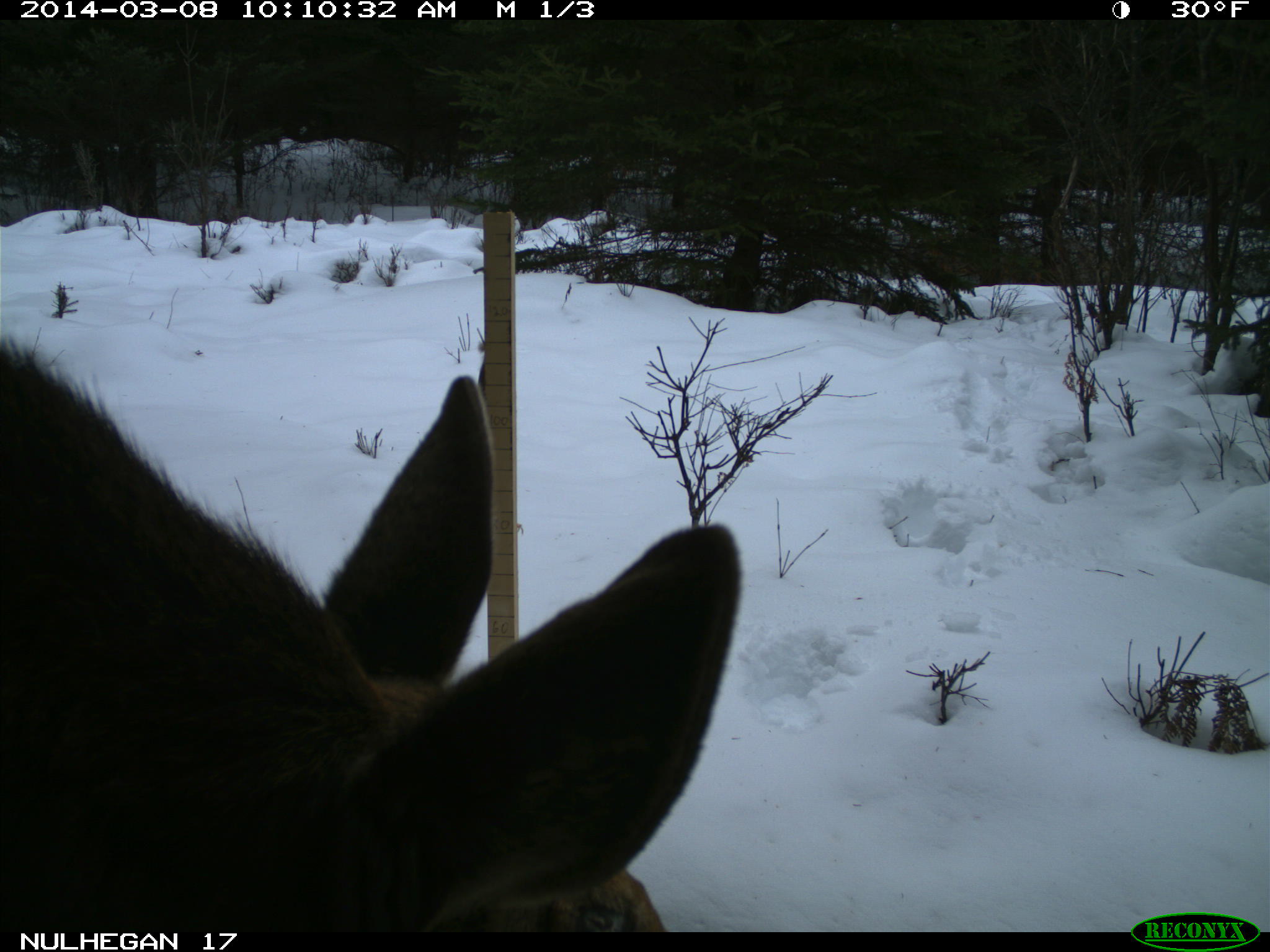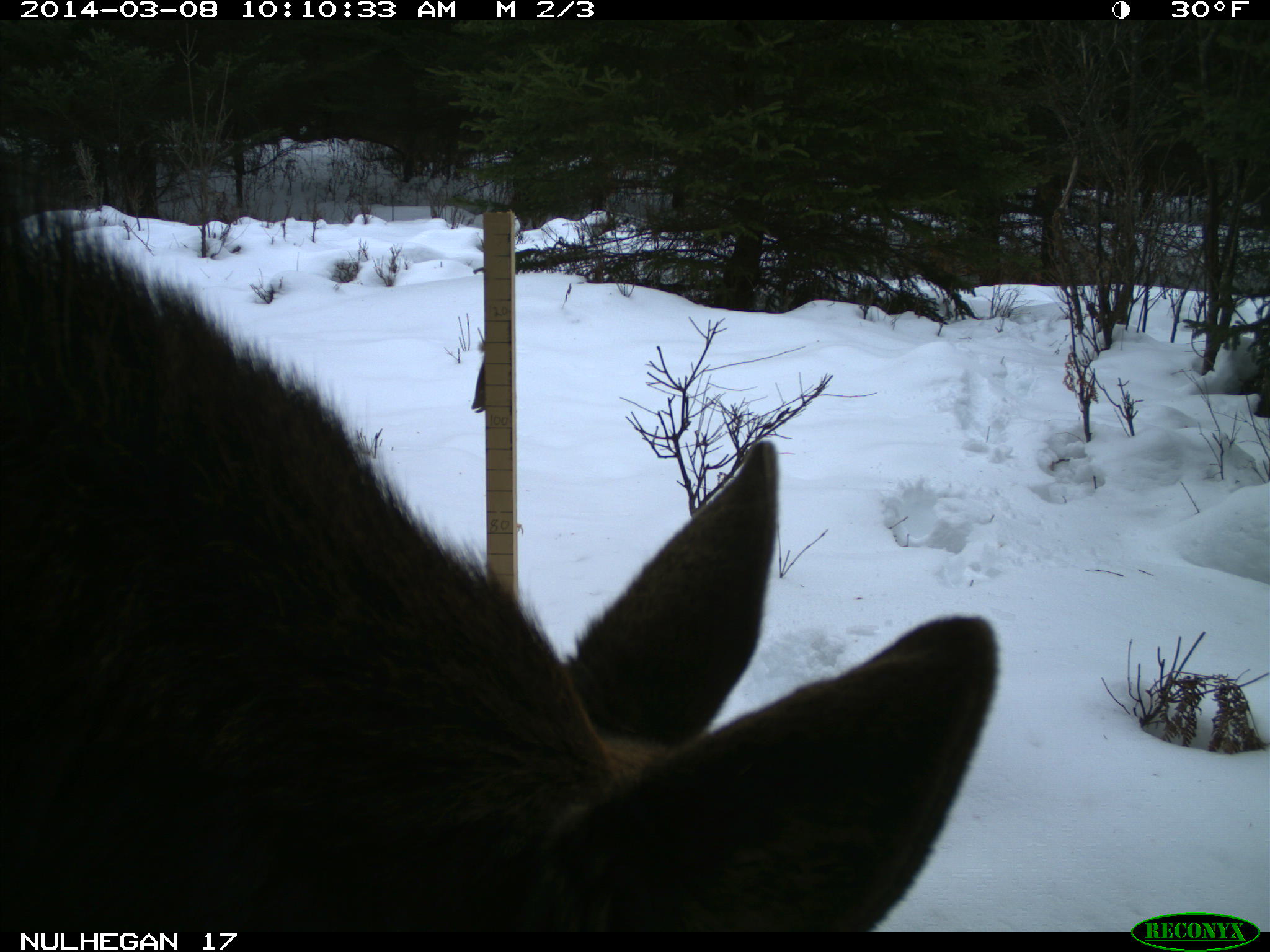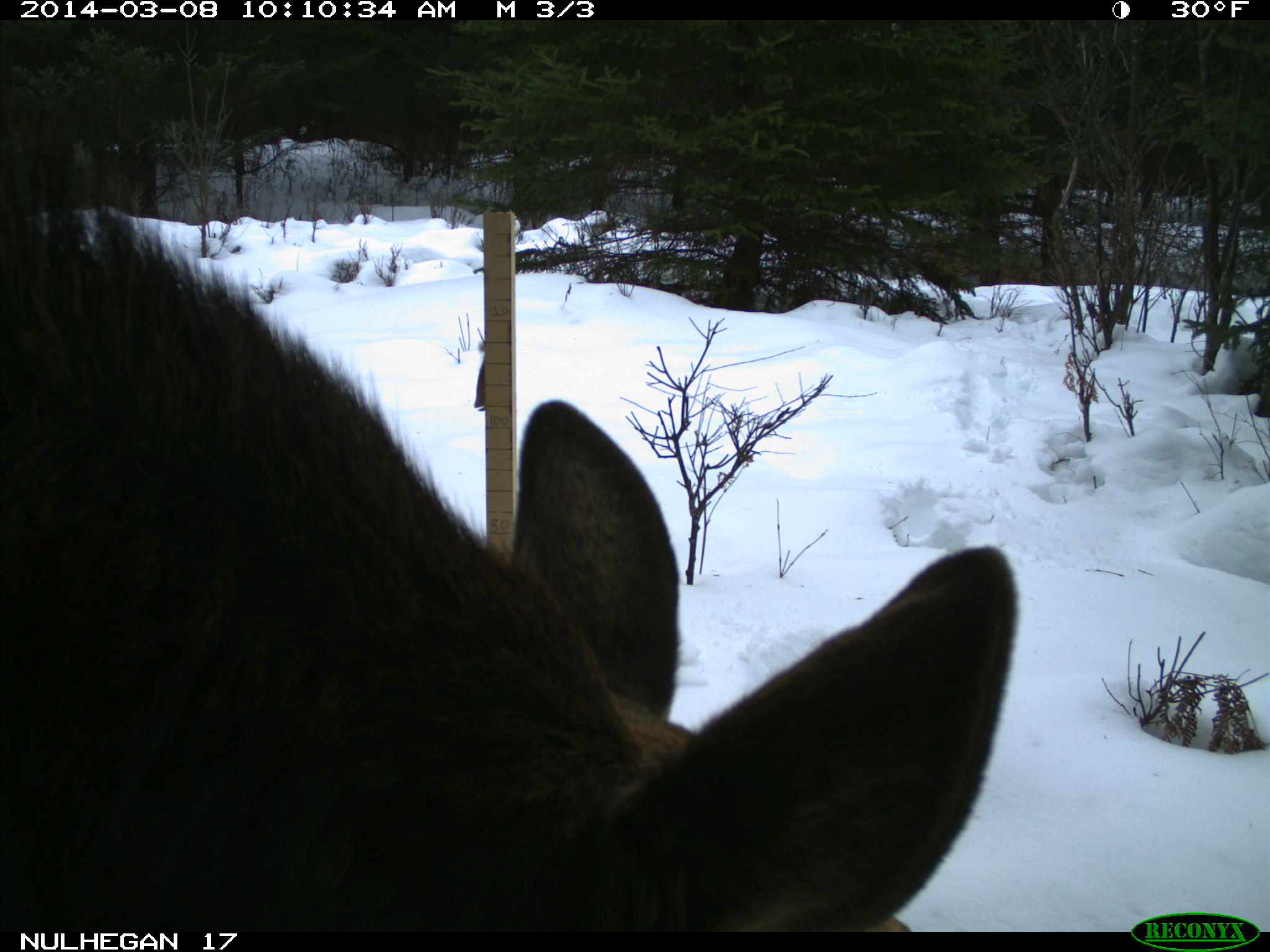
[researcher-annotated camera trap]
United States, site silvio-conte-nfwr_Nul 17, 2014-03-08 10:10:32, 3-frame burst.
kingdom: Animalia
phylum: Chordata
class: Mammalia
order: Artiodactyla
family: Cervidae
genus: Alces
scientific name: Alces alces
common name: moose